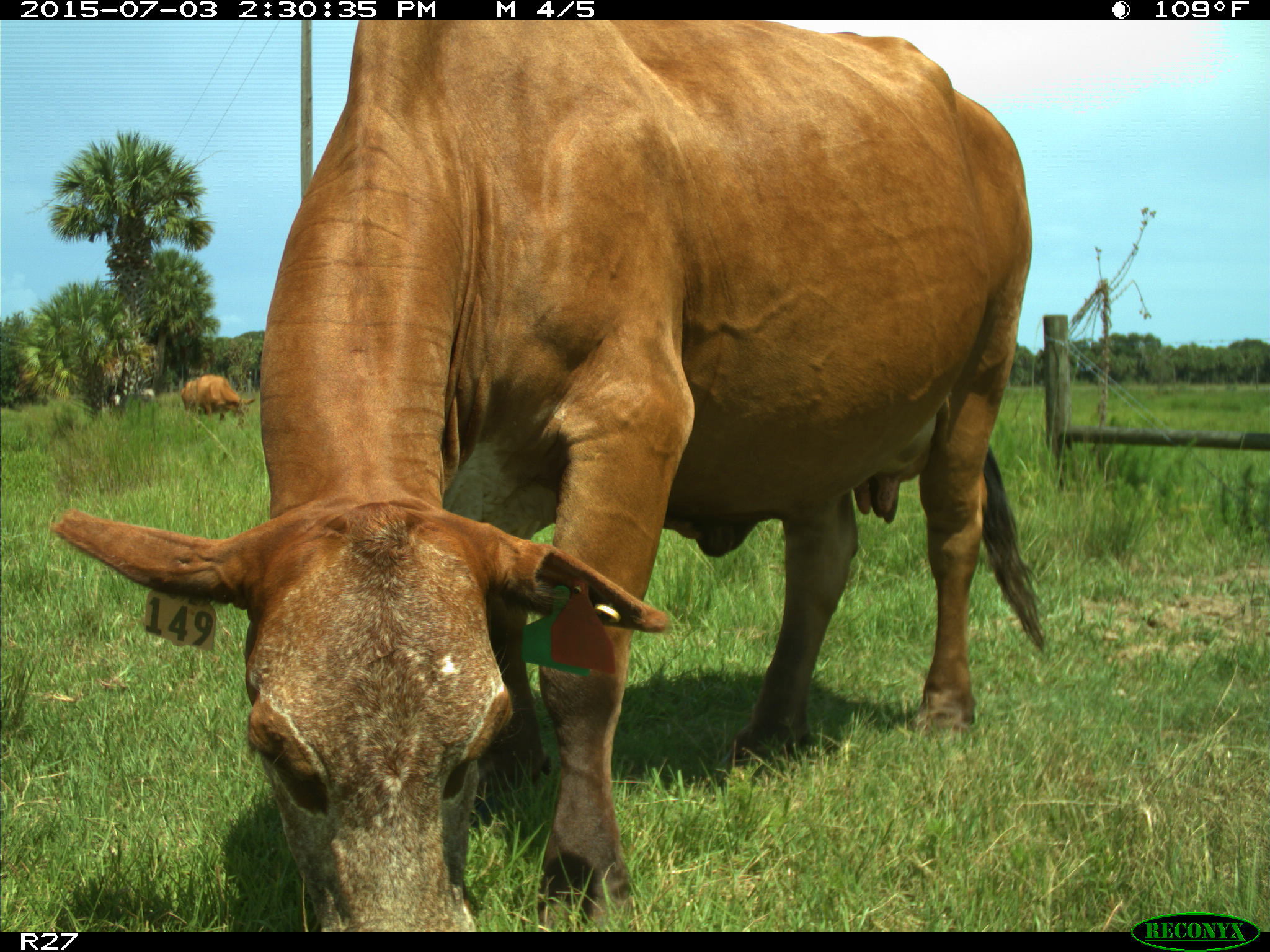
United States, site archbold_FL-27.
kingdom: Animalia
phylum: Chordata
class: Mammalia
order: Artiodactyla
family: Bovidae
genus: Bos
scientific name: Bos taurus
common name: domestic cow